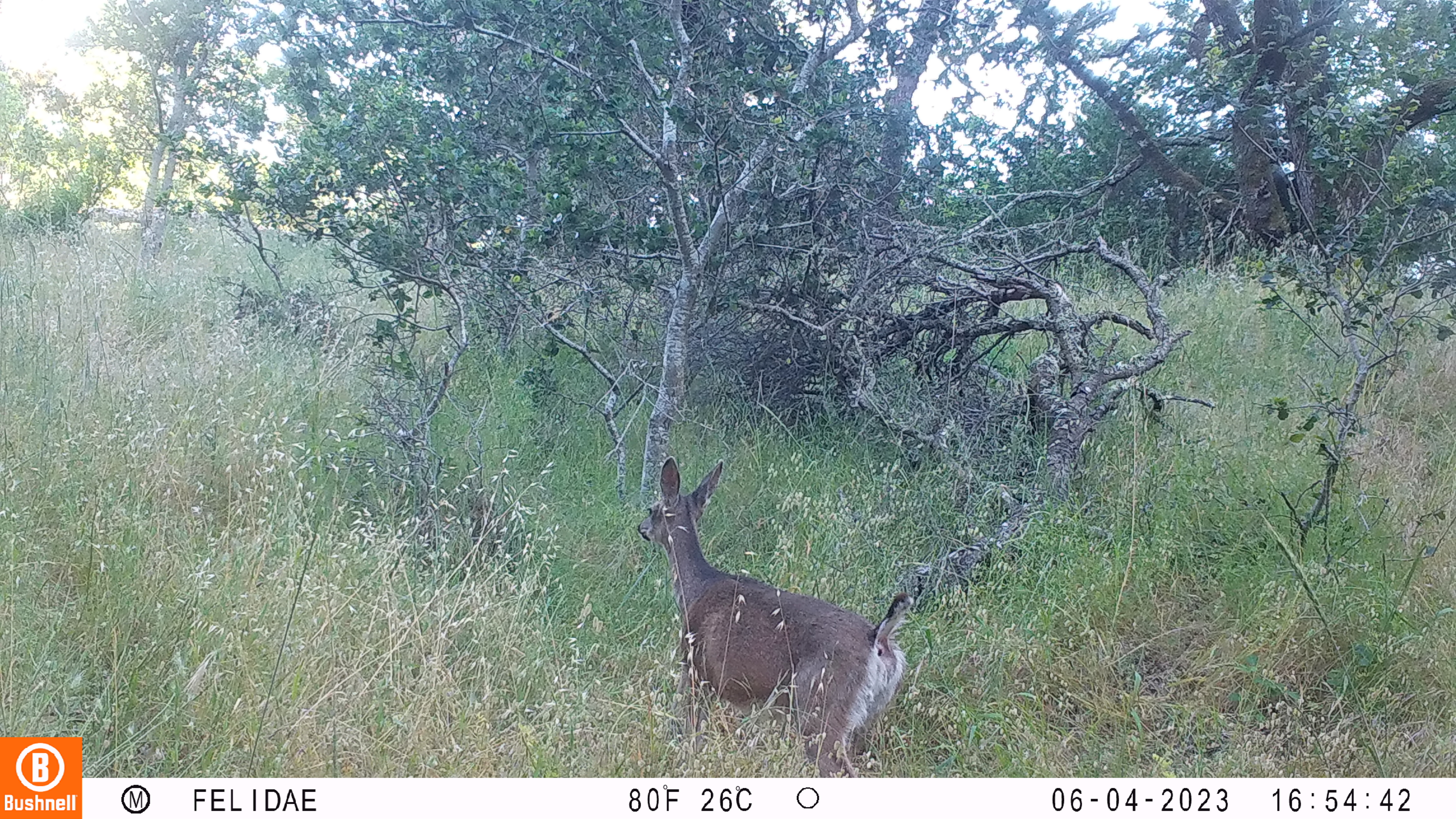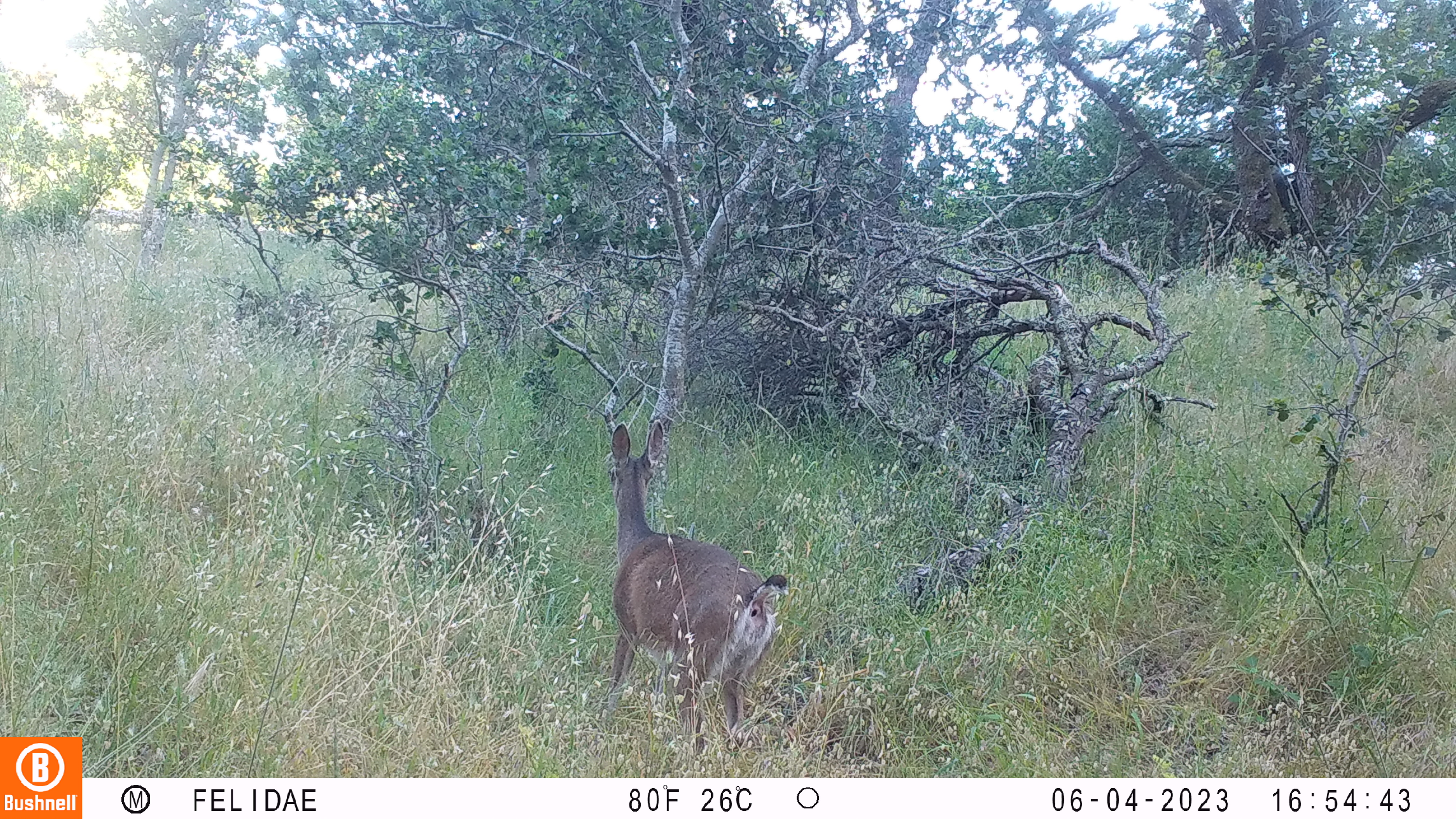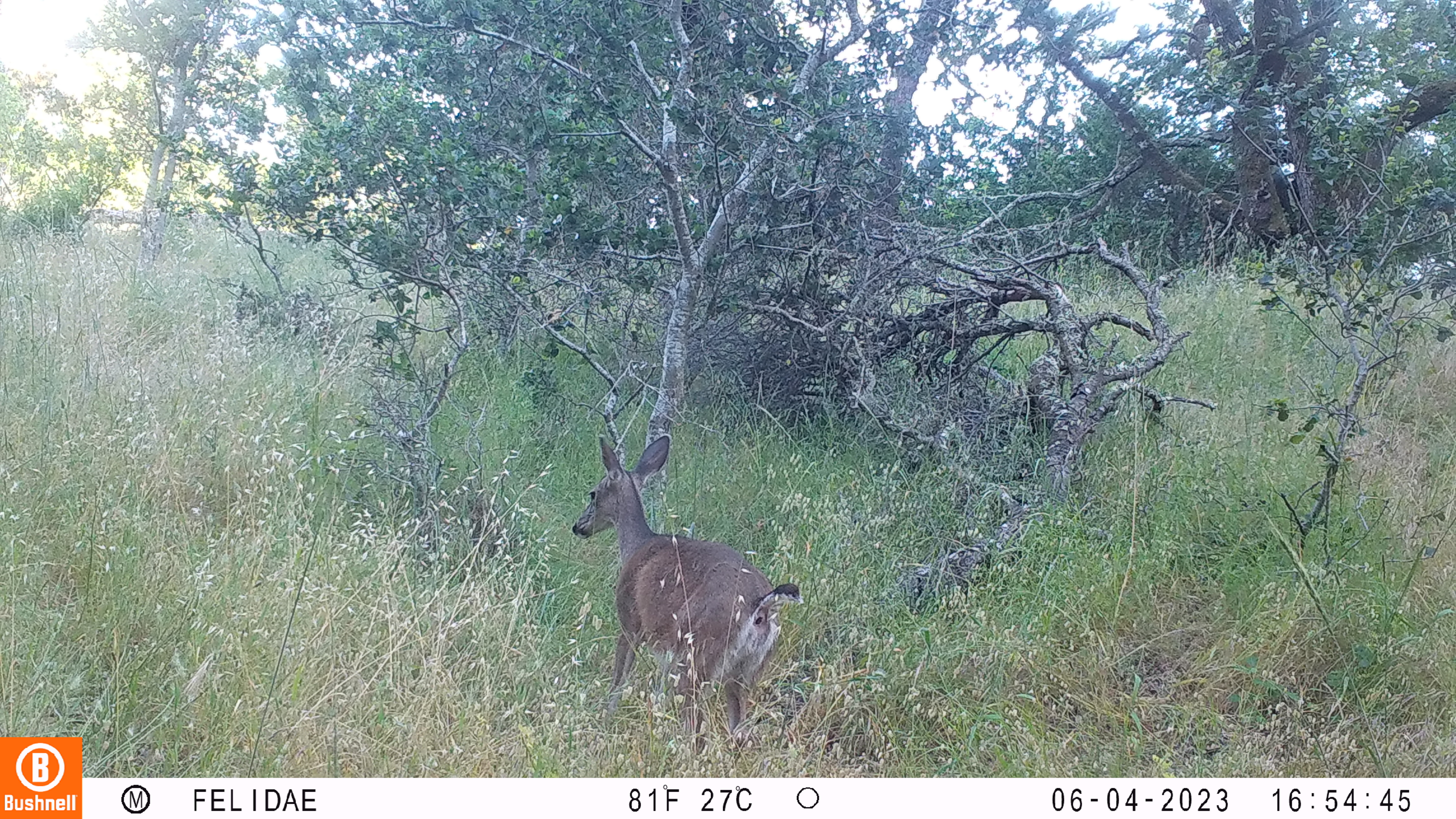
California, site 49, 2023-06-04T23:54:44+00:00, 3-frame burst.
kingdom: Animalia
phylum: Chordata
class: Mammalia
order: Artiodactyla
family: Cervidae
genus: Odocoileus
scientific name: Odocoileus hemionus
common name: mule deer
Mule deer (Odocoileus hemionus).